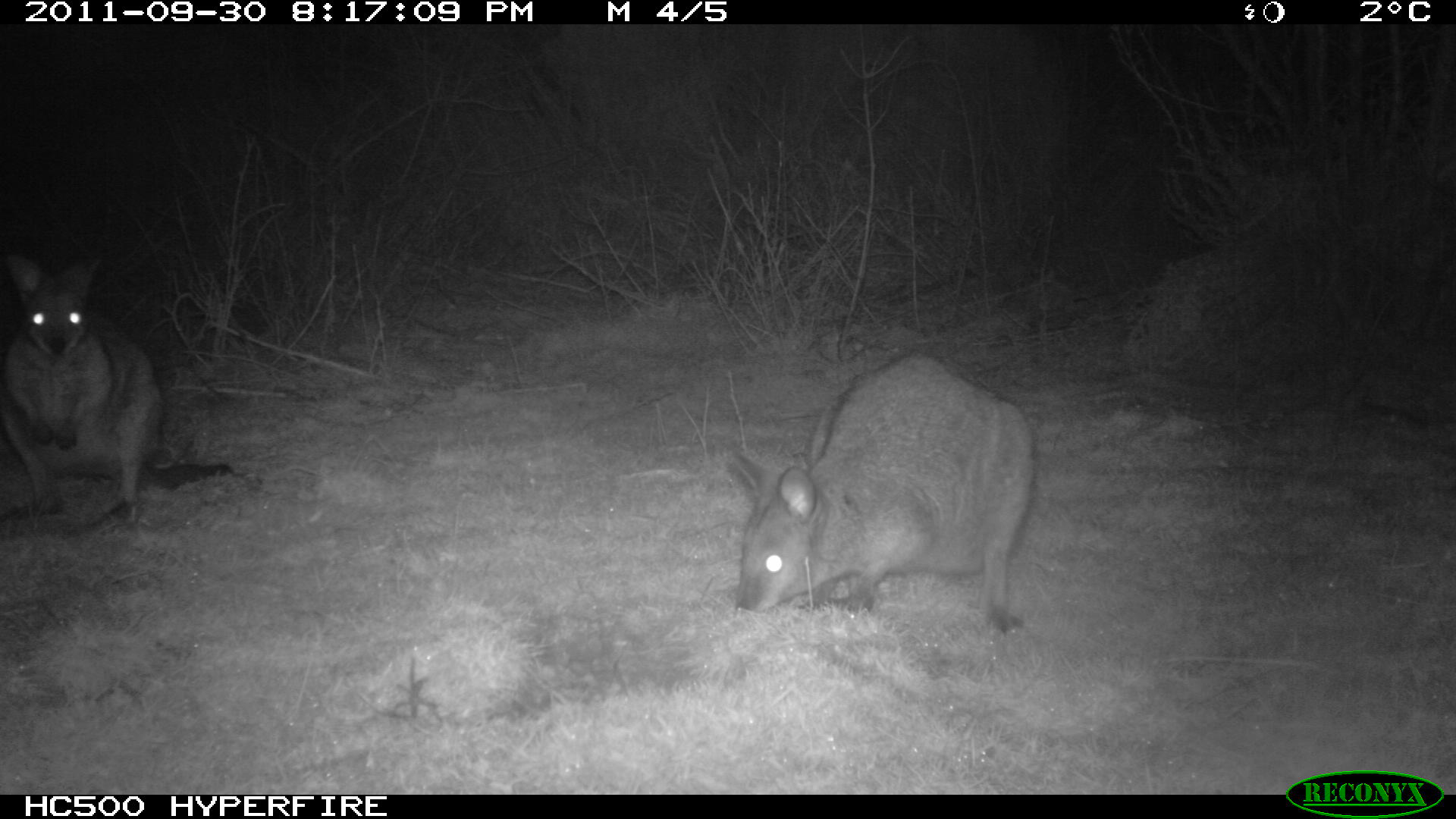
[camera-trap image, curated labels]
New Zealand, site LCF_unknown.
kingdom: Animalia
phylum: Chordata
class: Mammalia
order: Diprotodontia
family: Macropodidae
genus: Notamacropus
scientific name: Notamacropus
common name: wallaby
Wallaby (Notamacropus).